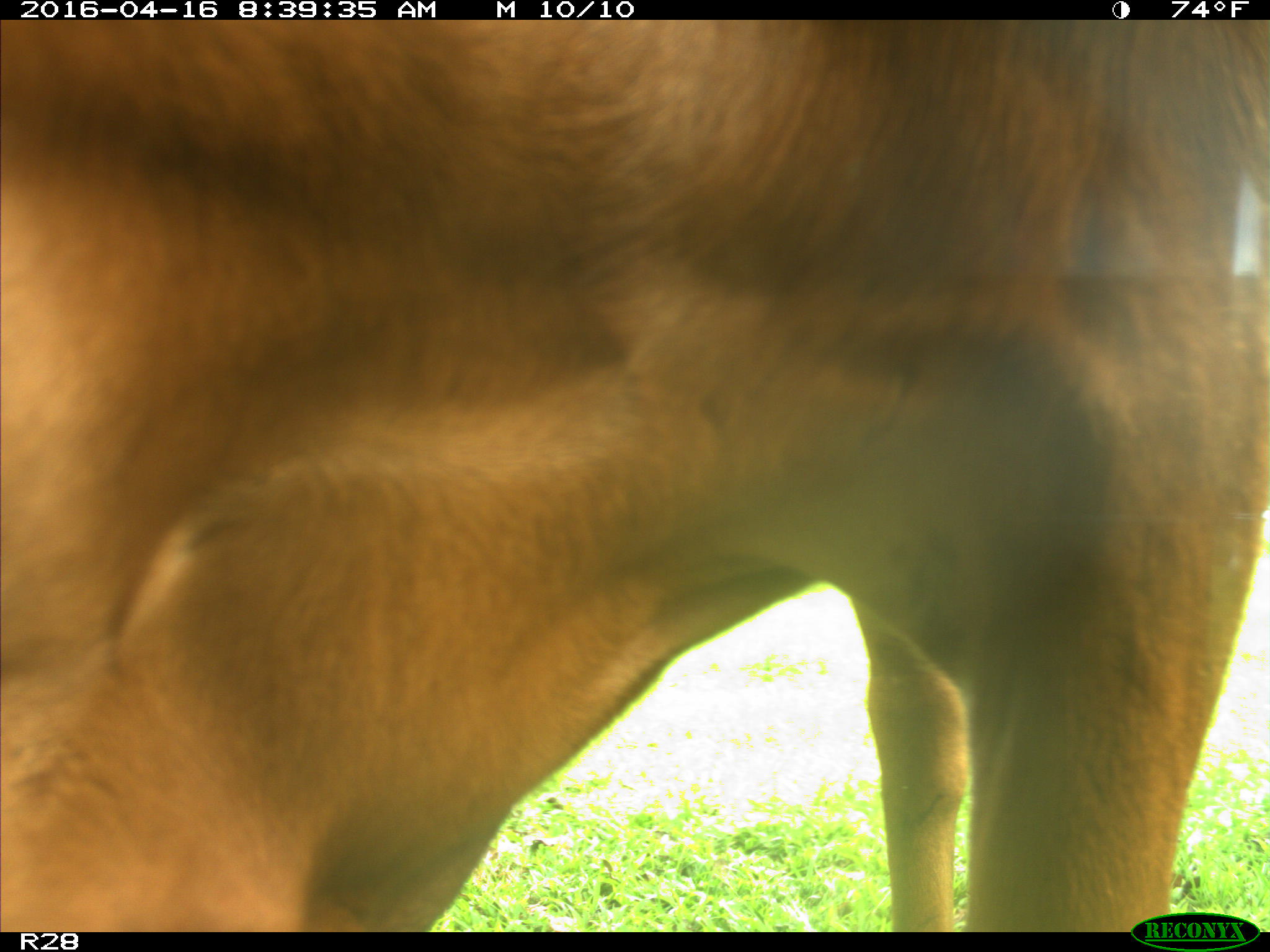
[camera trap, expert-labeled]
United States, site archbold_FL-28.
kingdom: Animalia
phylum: Chordata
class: Mammalia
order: Artiodactyla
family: Bovidae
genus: Bos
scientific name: Bos taurus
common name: domestic cow